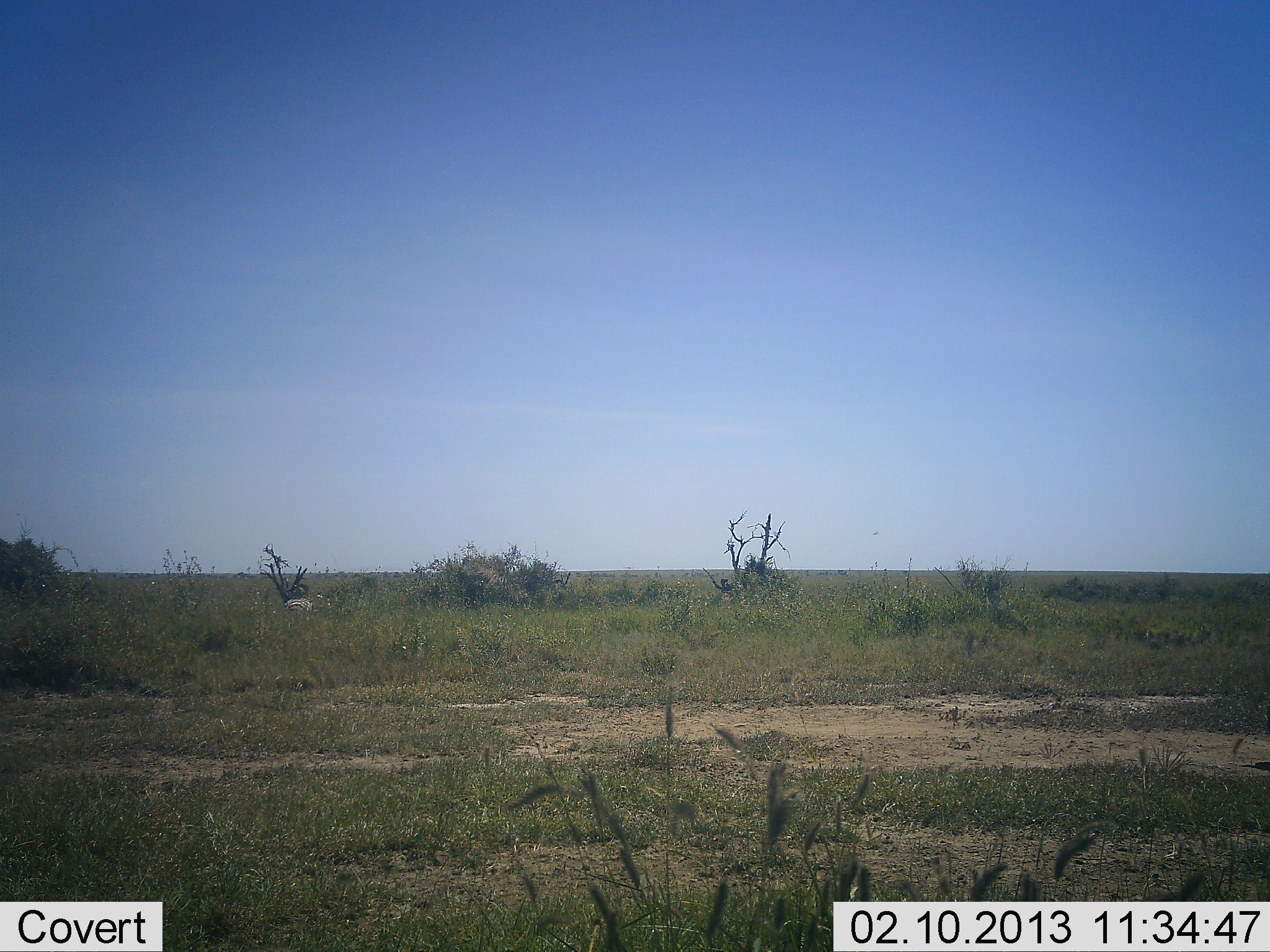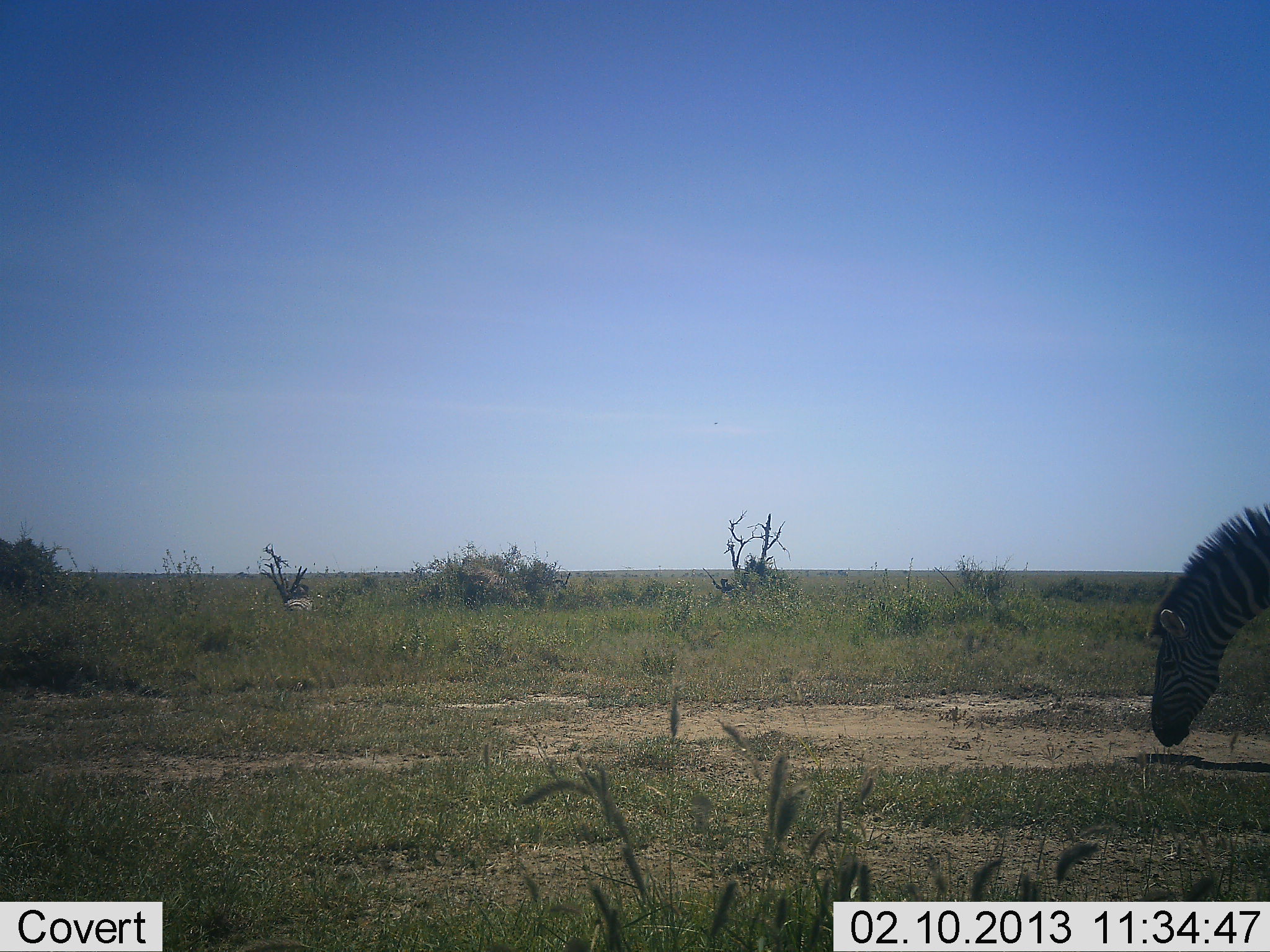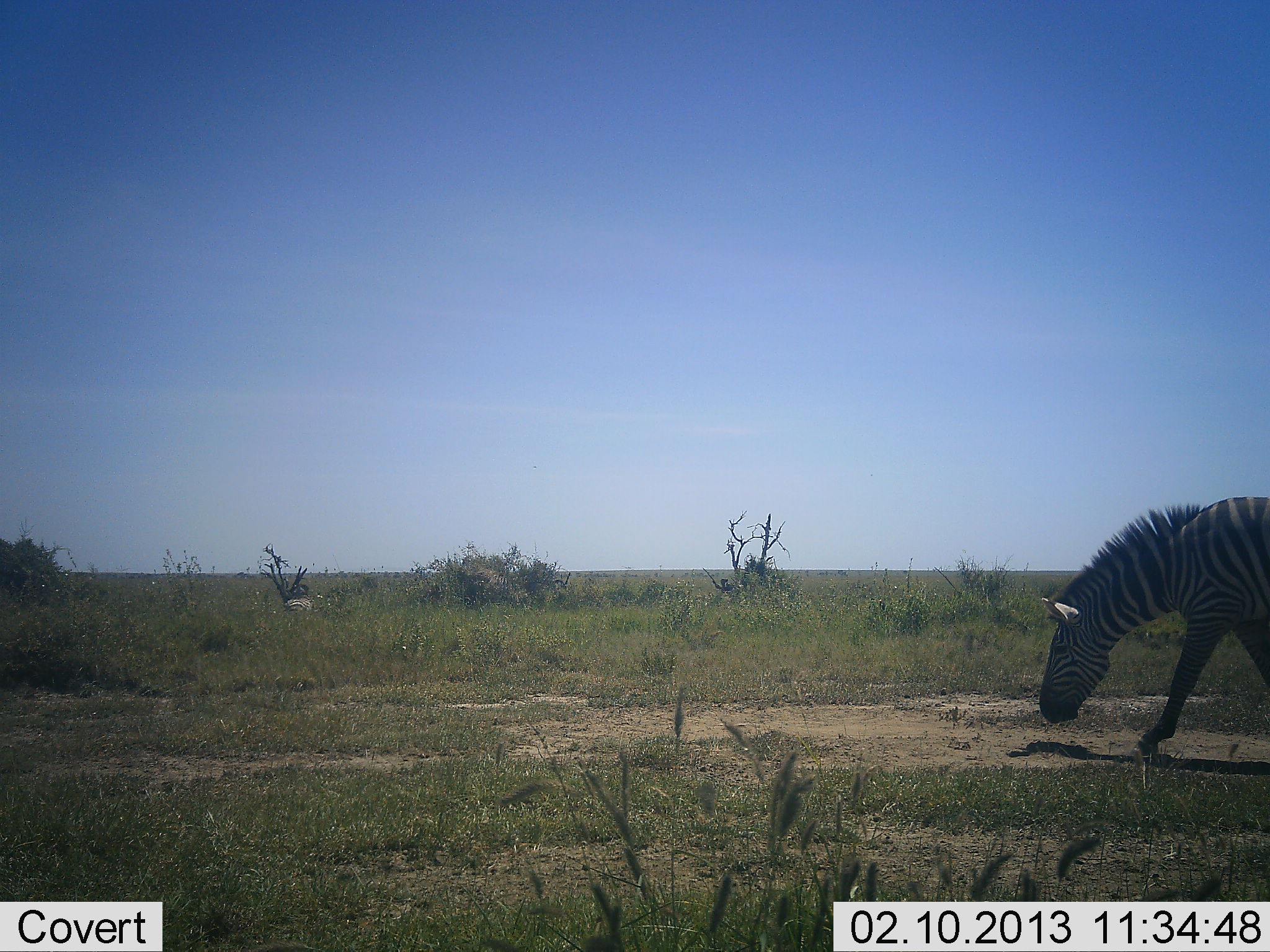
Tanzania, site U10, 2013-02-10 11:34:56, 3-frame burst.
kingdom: Animalia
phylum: Chordata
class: Mammalia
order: Perissodactyla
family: Equidae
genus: Equus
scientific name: Equus quagga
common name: plains zebra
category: zebra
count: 1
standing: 11%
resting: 0%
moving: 63%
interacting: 0%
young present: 0%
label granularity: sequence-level